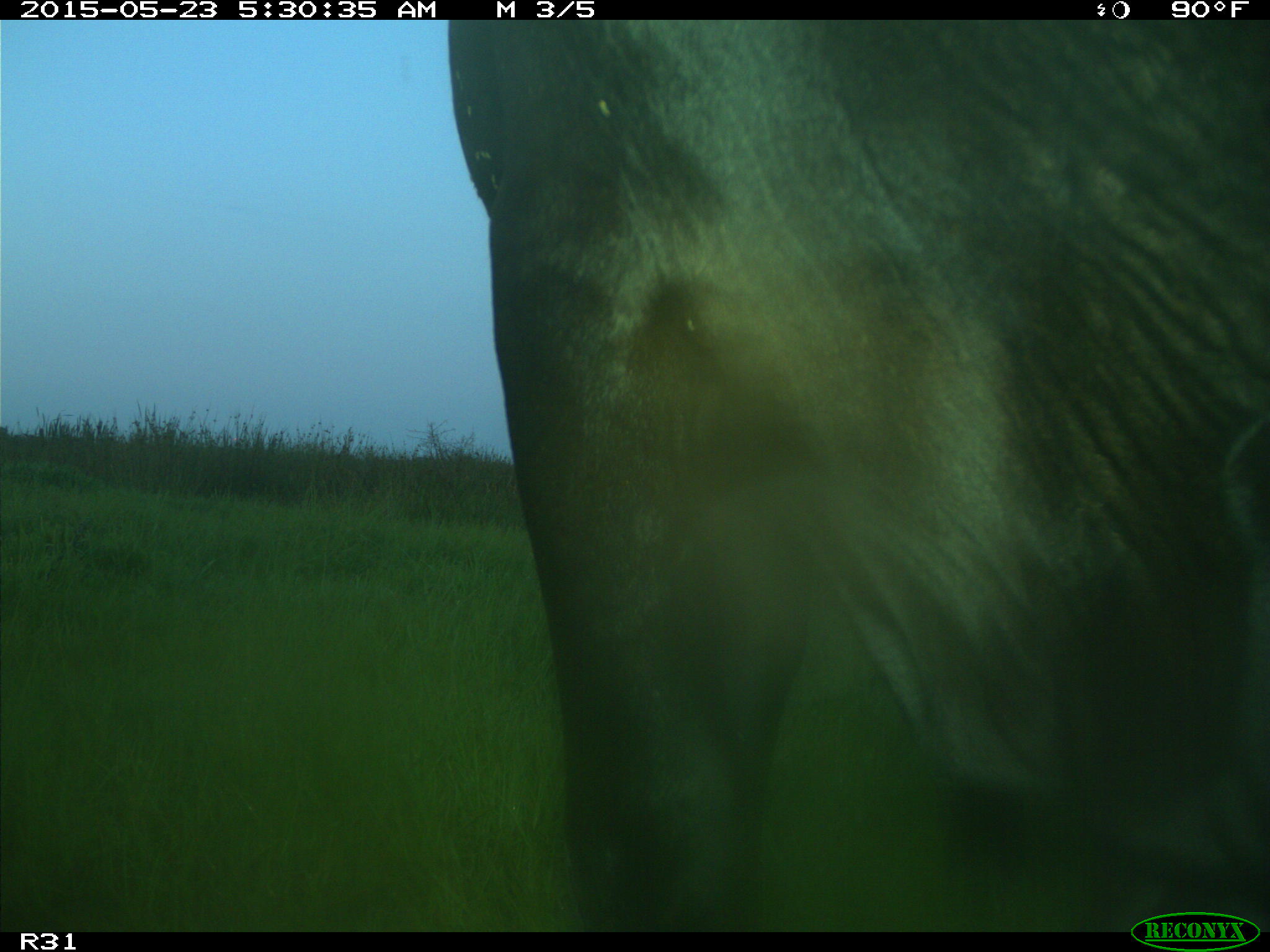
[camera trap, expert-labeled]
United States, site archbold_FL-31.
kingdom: Animalia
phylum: Chordata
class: Mammalia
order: Artiodactyla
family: Bovidae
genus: Bos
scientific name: Bos taurus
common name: domestic cow